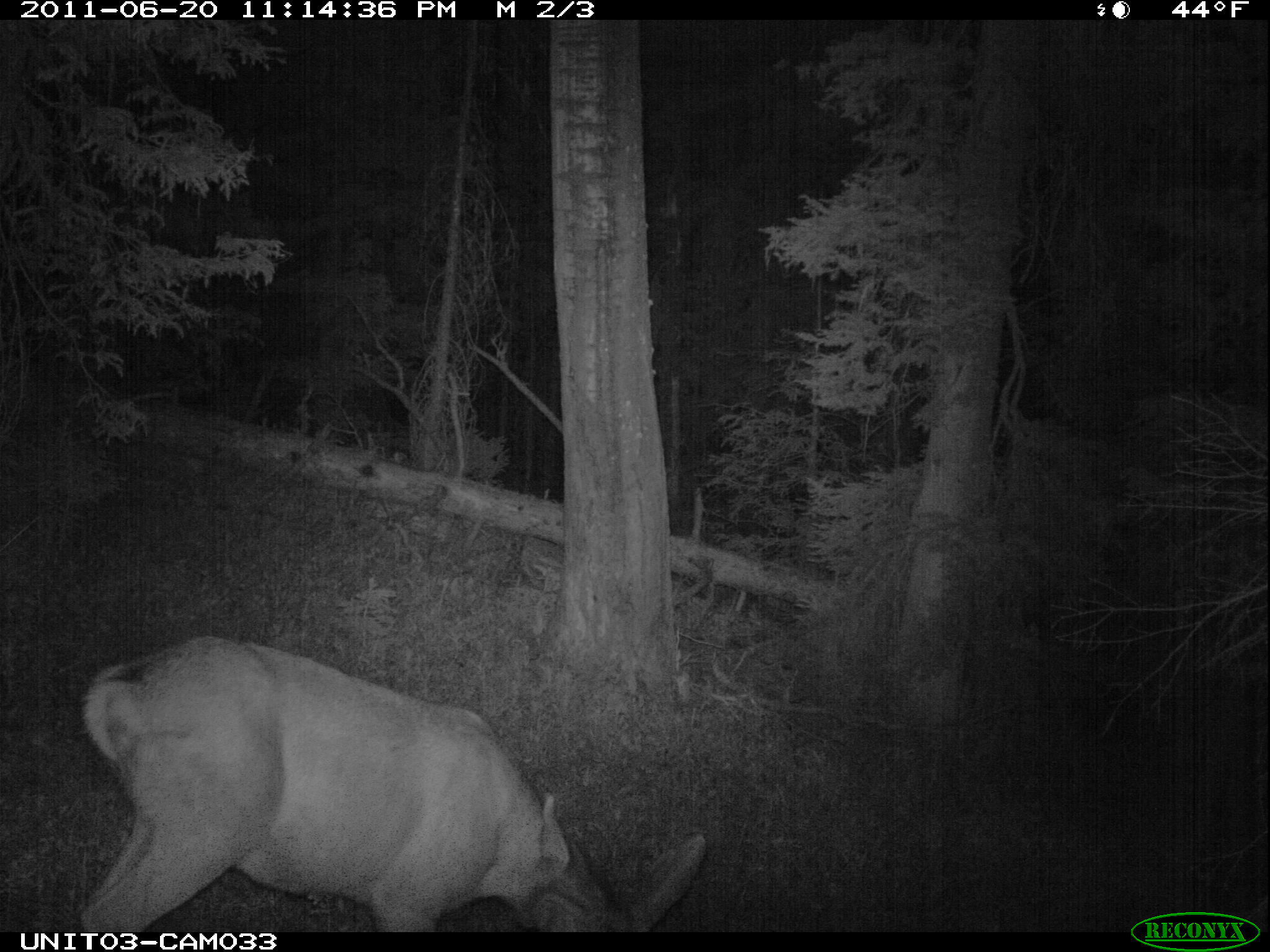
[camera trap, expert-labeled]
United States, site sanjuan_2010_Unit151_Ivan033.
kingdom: Animalia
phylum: Chordata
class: Mammalia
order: Artiodactyla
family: Cervidae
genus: Odocoileus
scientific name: Odocoileus hemionus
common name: mule deer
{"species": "Odocoileus hemionus (mule deer)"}